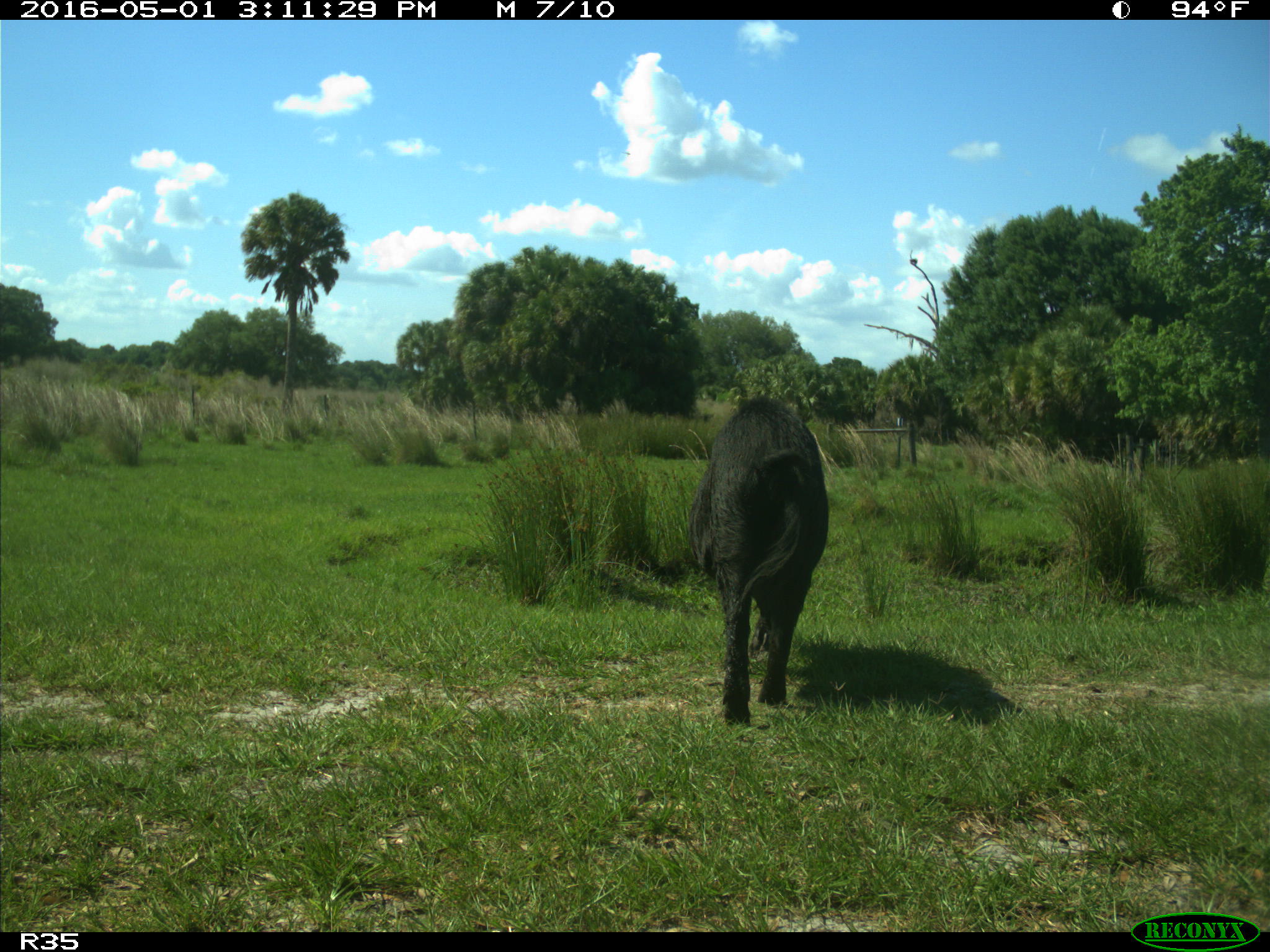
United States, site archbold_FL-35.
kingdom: Animalia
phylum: Chordata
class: Mammalia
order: Artiodactyla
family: Suidae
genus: Sus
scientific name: Sus scrofa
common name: wild boar